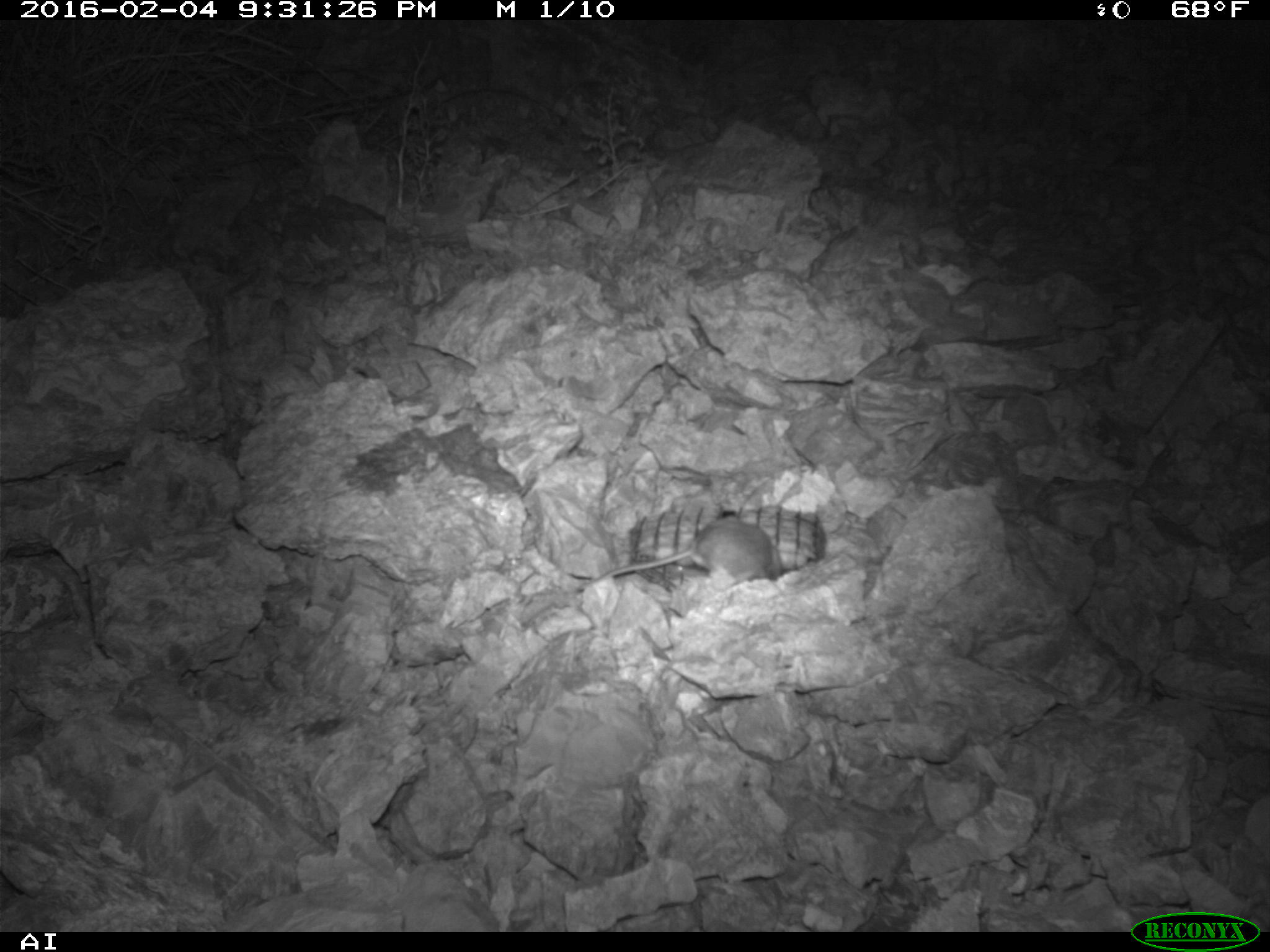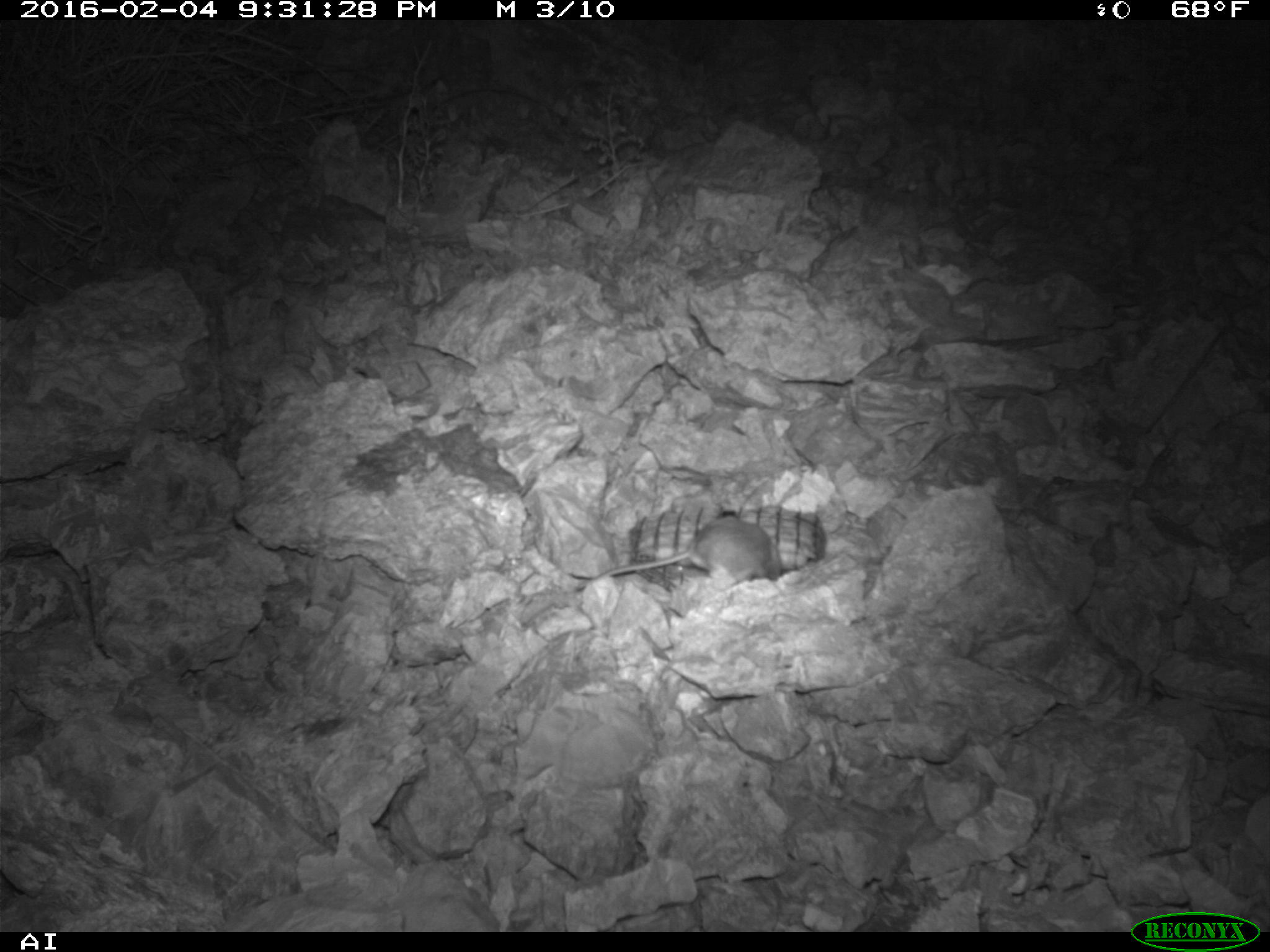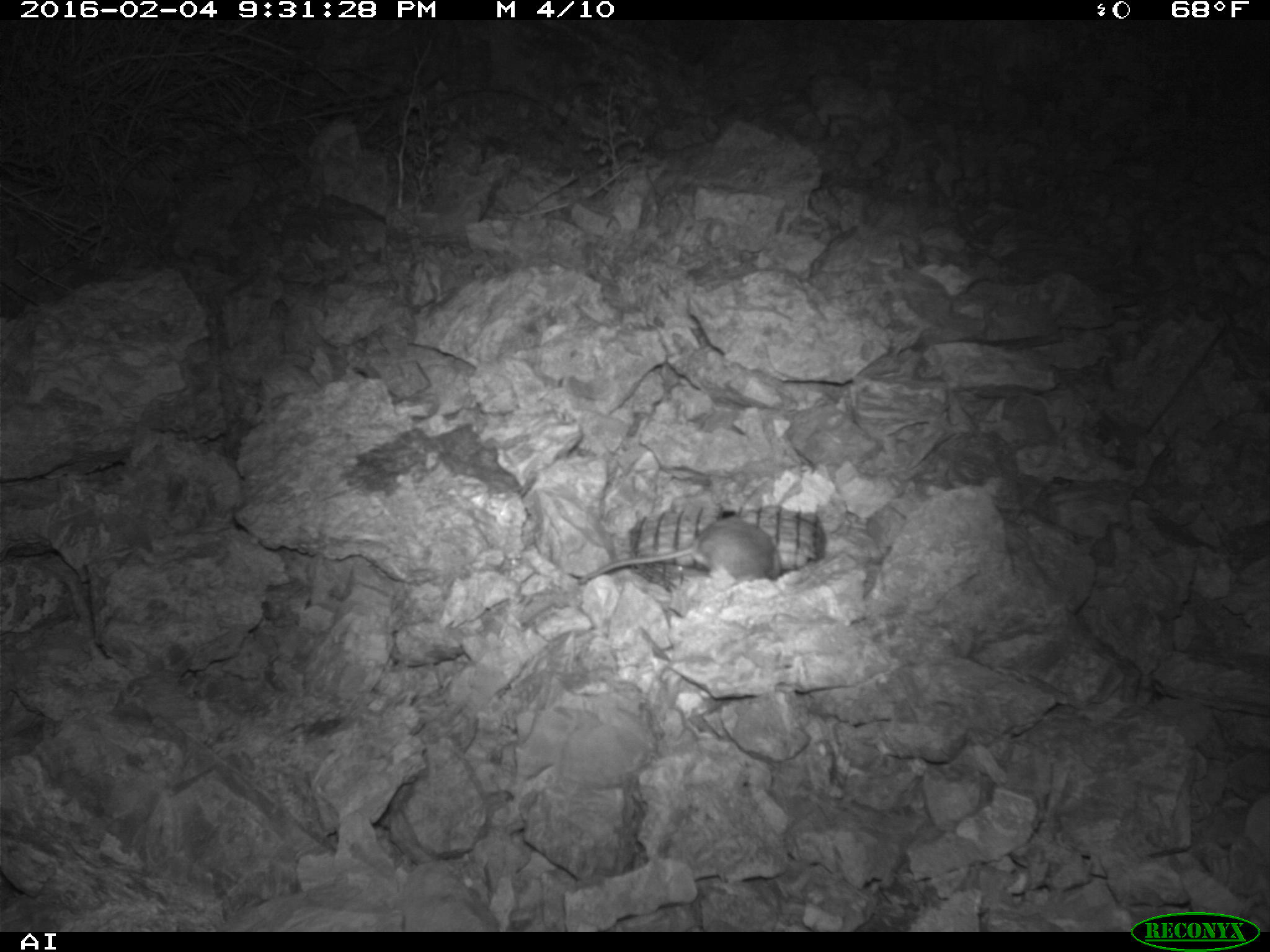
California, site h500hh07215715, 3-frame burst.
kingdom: Animalia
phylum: Chordata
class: Mammalia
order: Rodentia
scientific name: Rodentia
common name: rodent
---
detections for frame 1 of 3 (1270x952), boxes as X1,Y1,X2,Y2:
rodent: 578,517,781,594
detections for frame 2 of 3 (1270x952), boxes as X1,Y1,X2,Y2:
rodent: 566,505,776,585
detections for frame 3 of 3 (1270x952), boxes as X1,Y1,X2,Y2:
rodent: 578,518,782,584